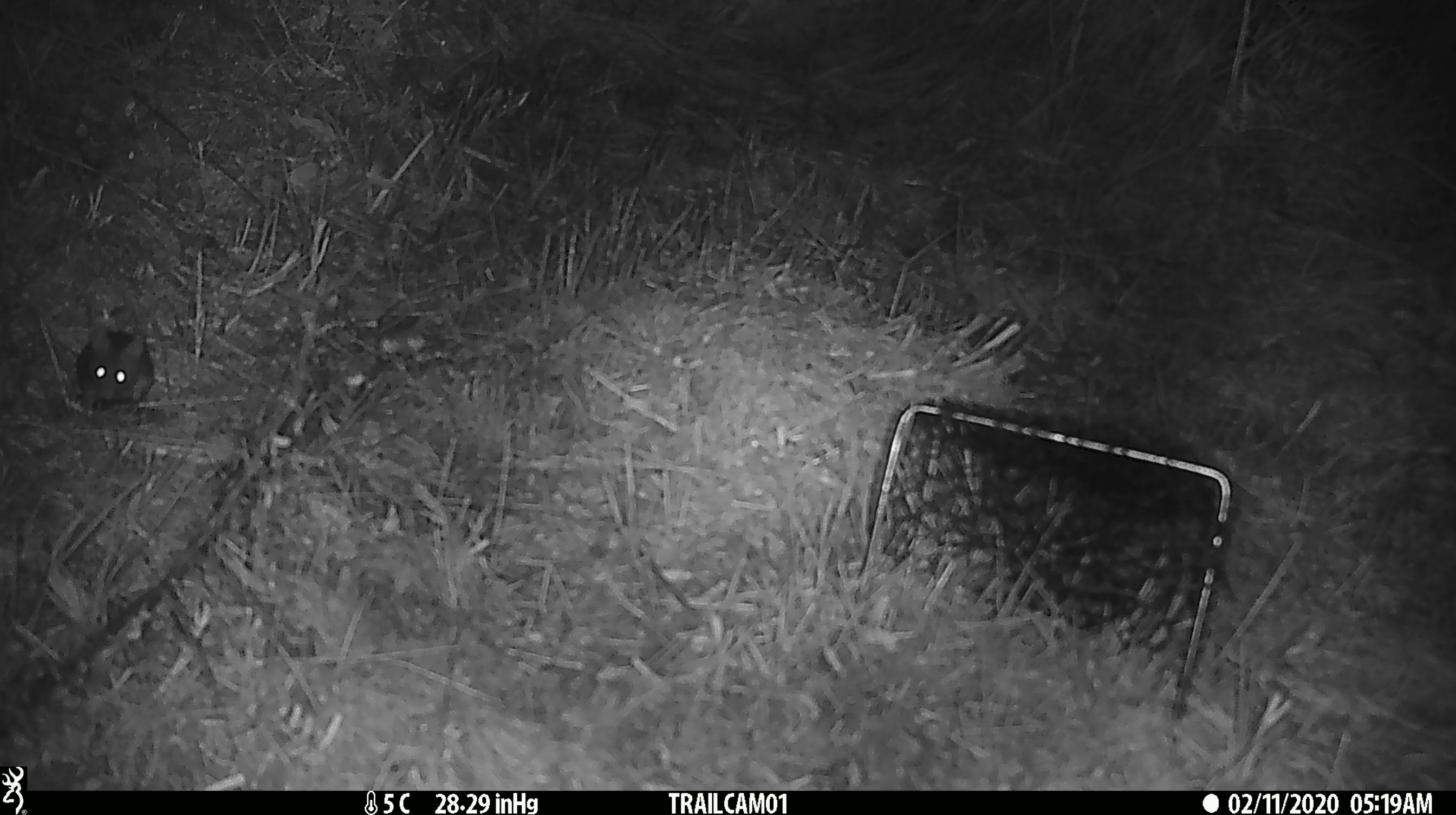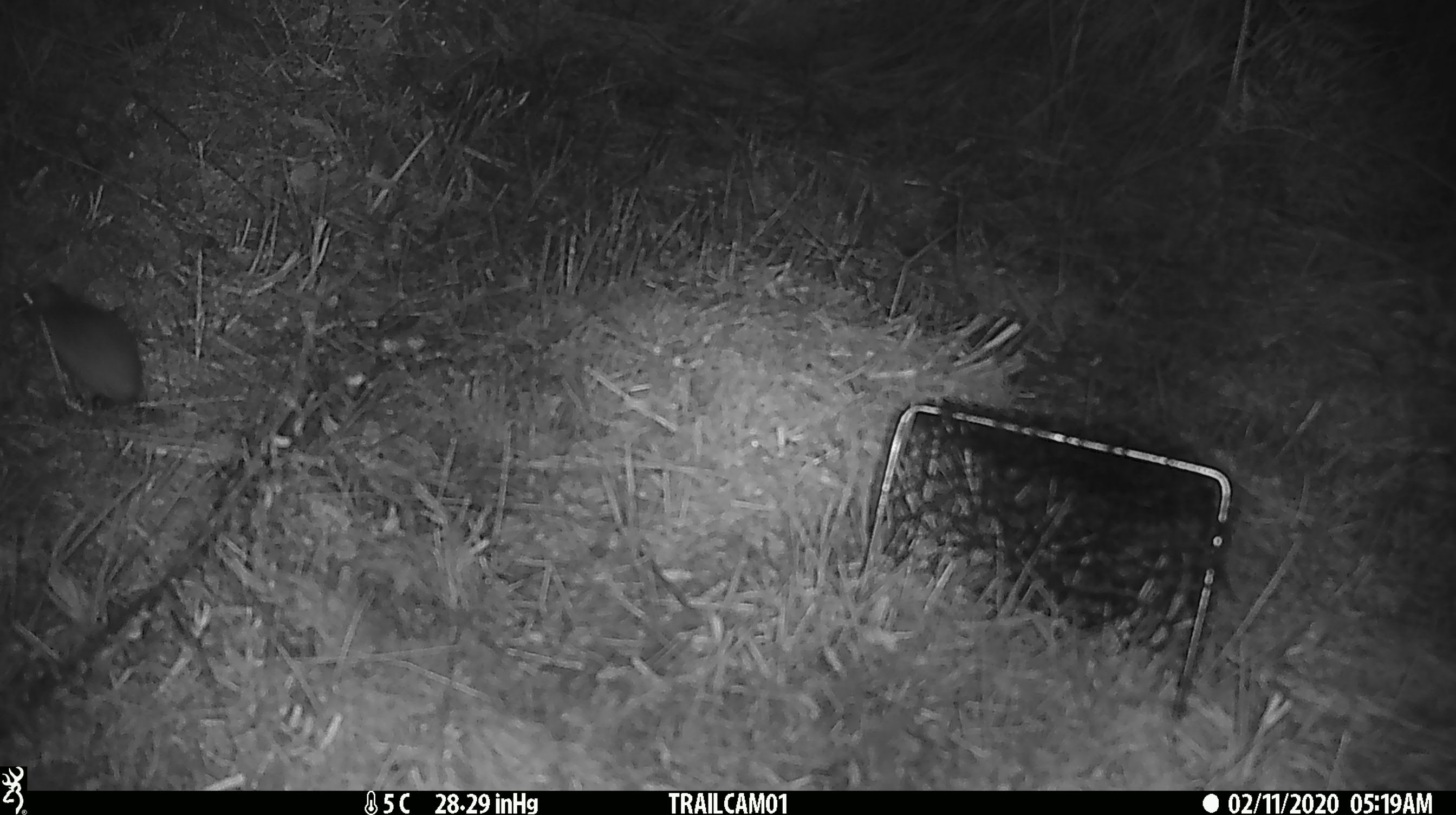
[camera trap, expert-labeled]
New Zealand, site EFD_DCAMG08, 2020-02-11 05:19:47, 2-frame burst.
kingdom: Animalia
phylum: Chordata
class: Mammalia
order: Rodentia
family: Muridae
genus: Mus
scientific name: Mus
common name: mouse